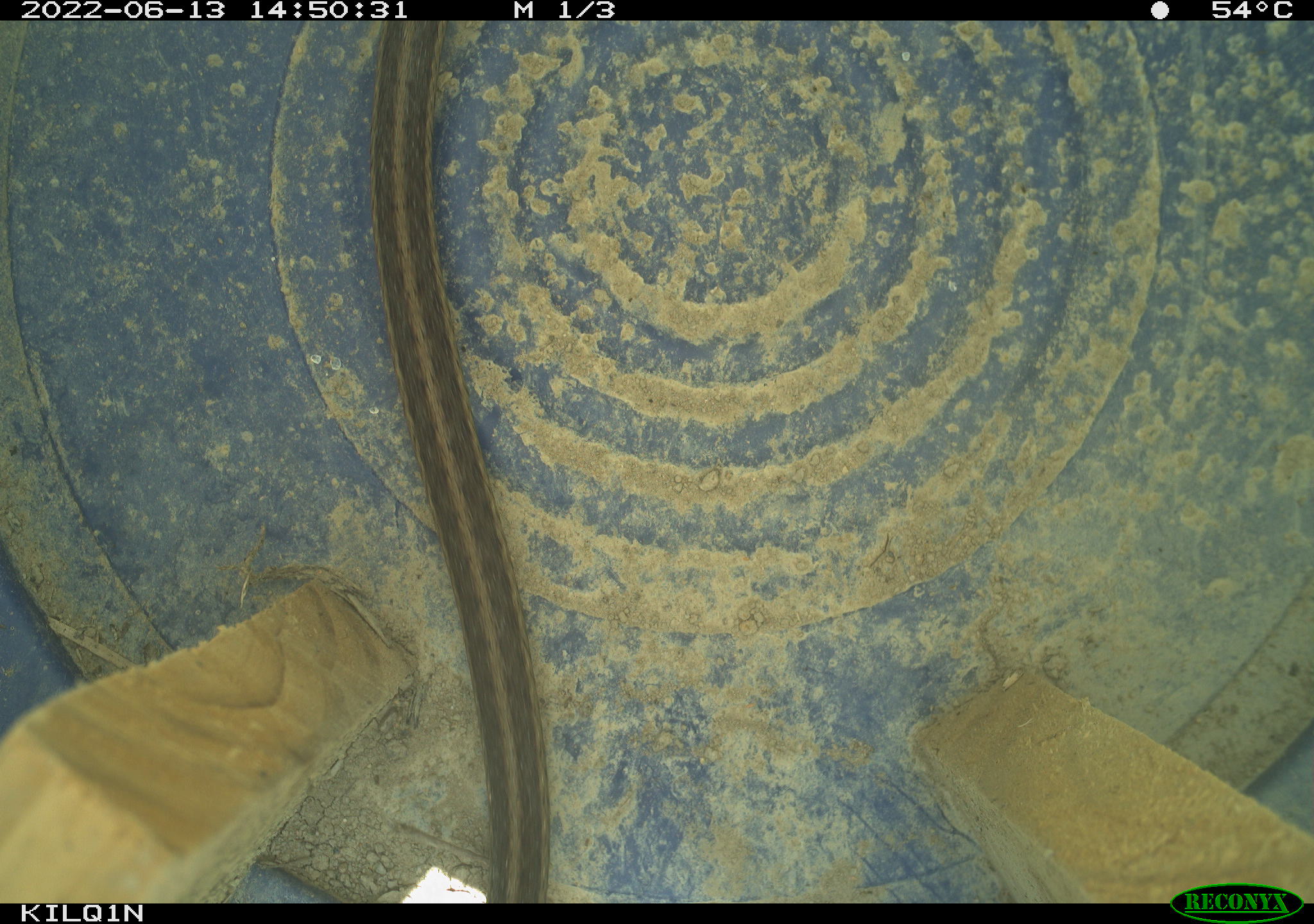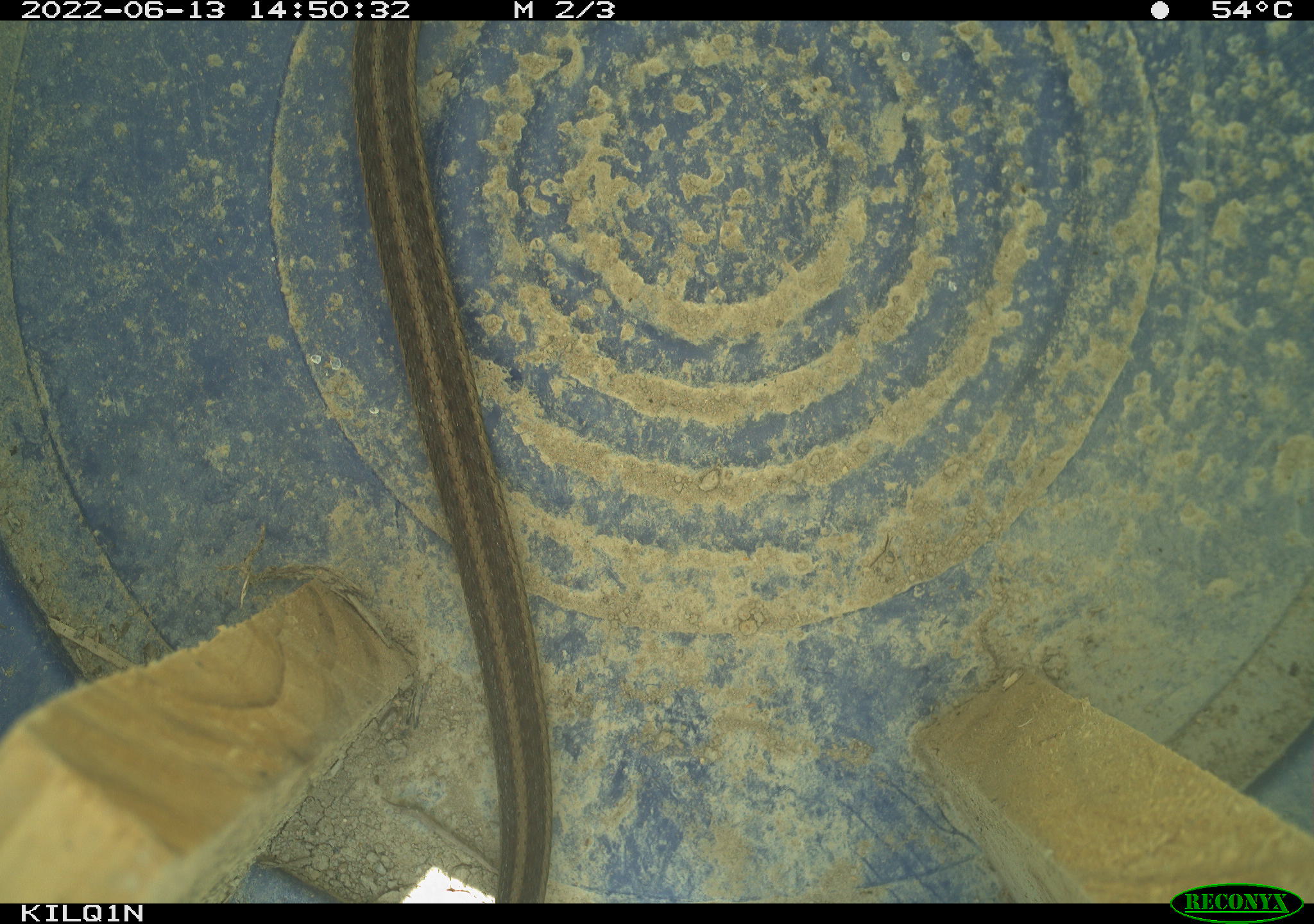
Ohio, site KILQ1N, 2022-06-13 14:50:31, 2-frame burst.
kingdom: Animalia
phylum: Chordata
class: Reptilia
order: Squamata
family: Colubridae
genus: Thamnophis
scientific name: Thamnophis sirtalis sirtalis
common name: eastern gartersnake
Eastern gartersnake (Thamnophis sirtalis sirtalis).